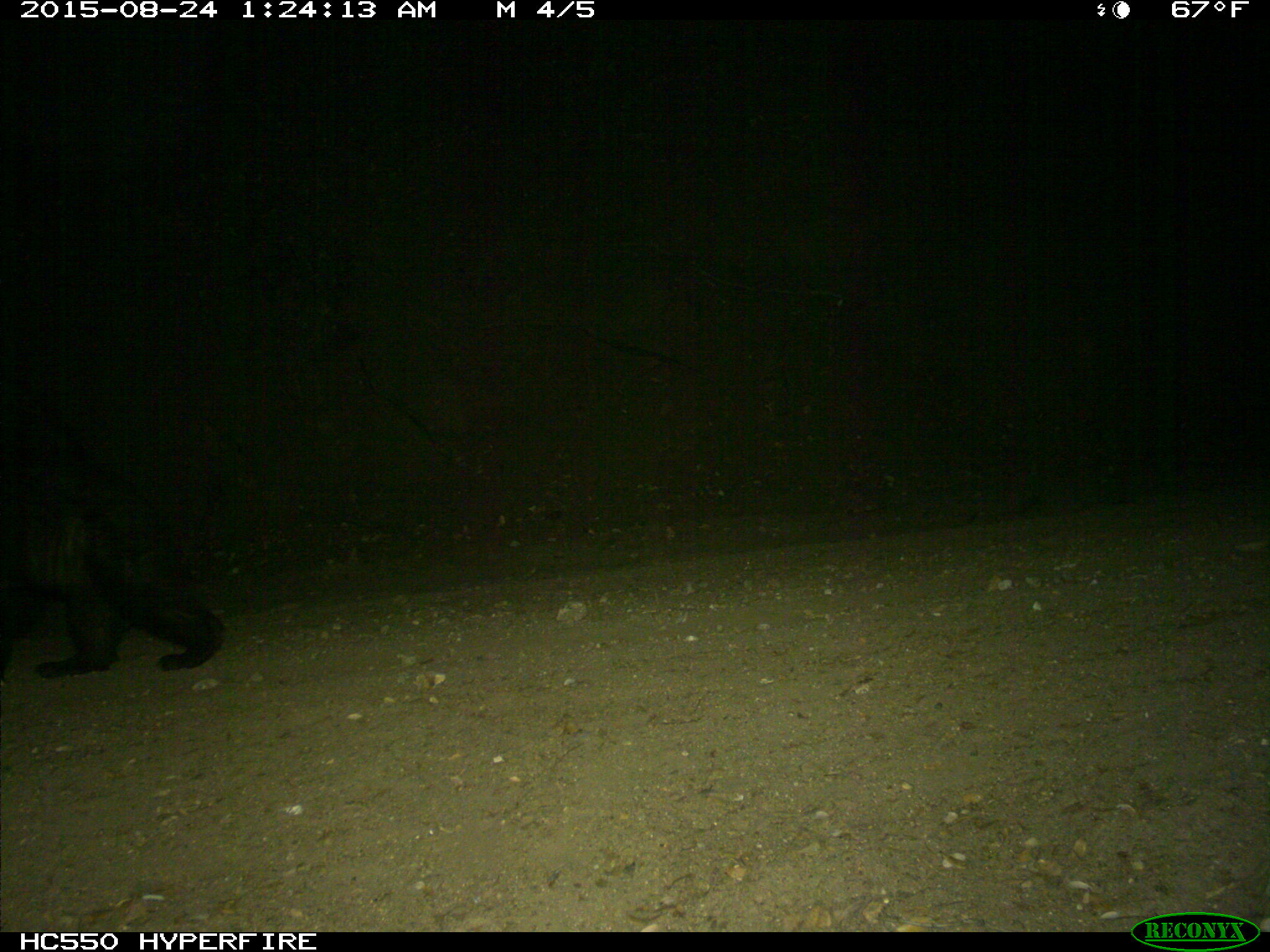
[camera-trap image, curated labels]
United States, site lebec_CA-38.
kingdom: Animalia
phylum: Chordata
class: Mammalia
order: Carnivora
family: Ursidae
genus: Ursus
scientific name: Ursus americanus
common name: american black bear